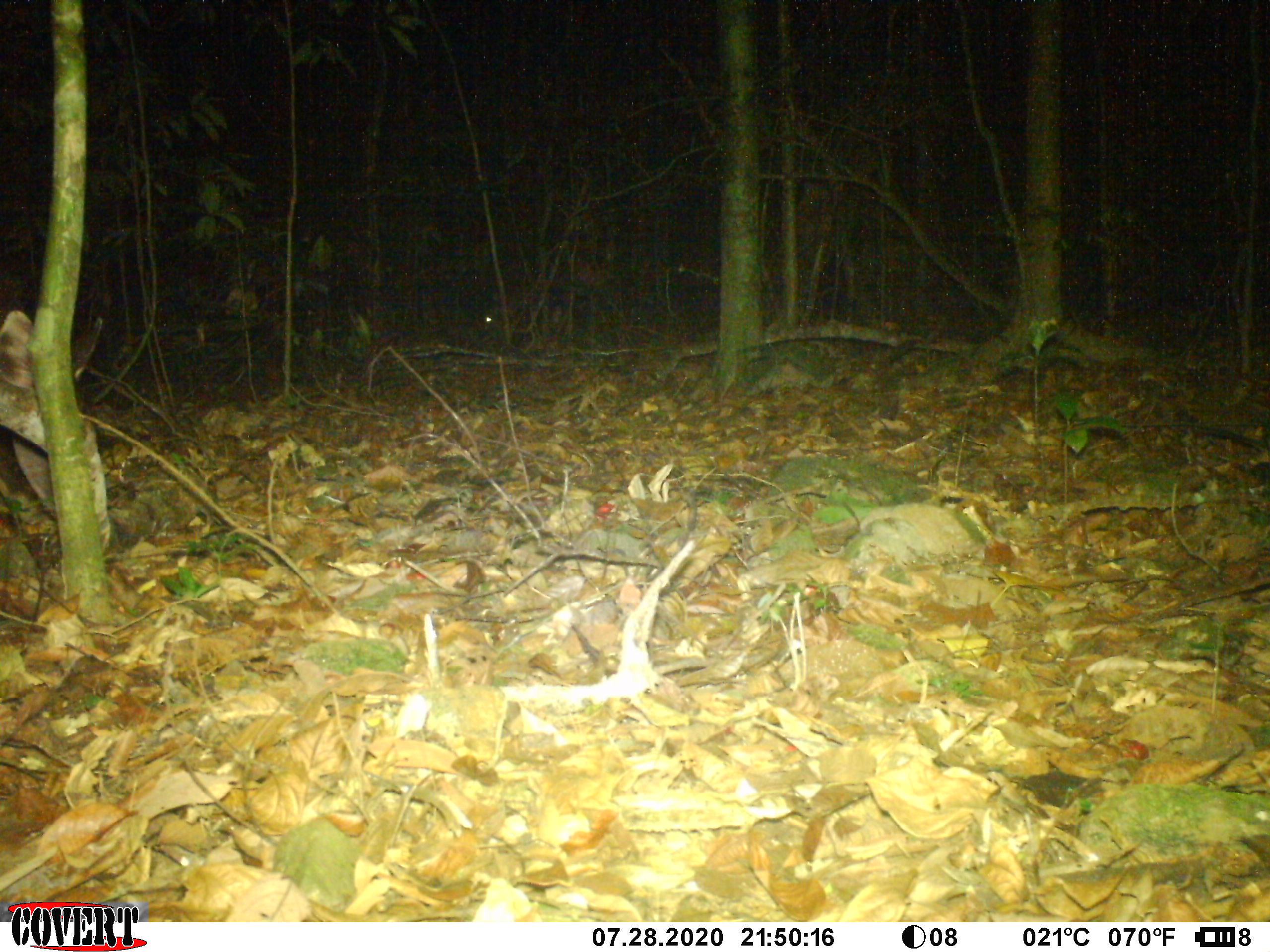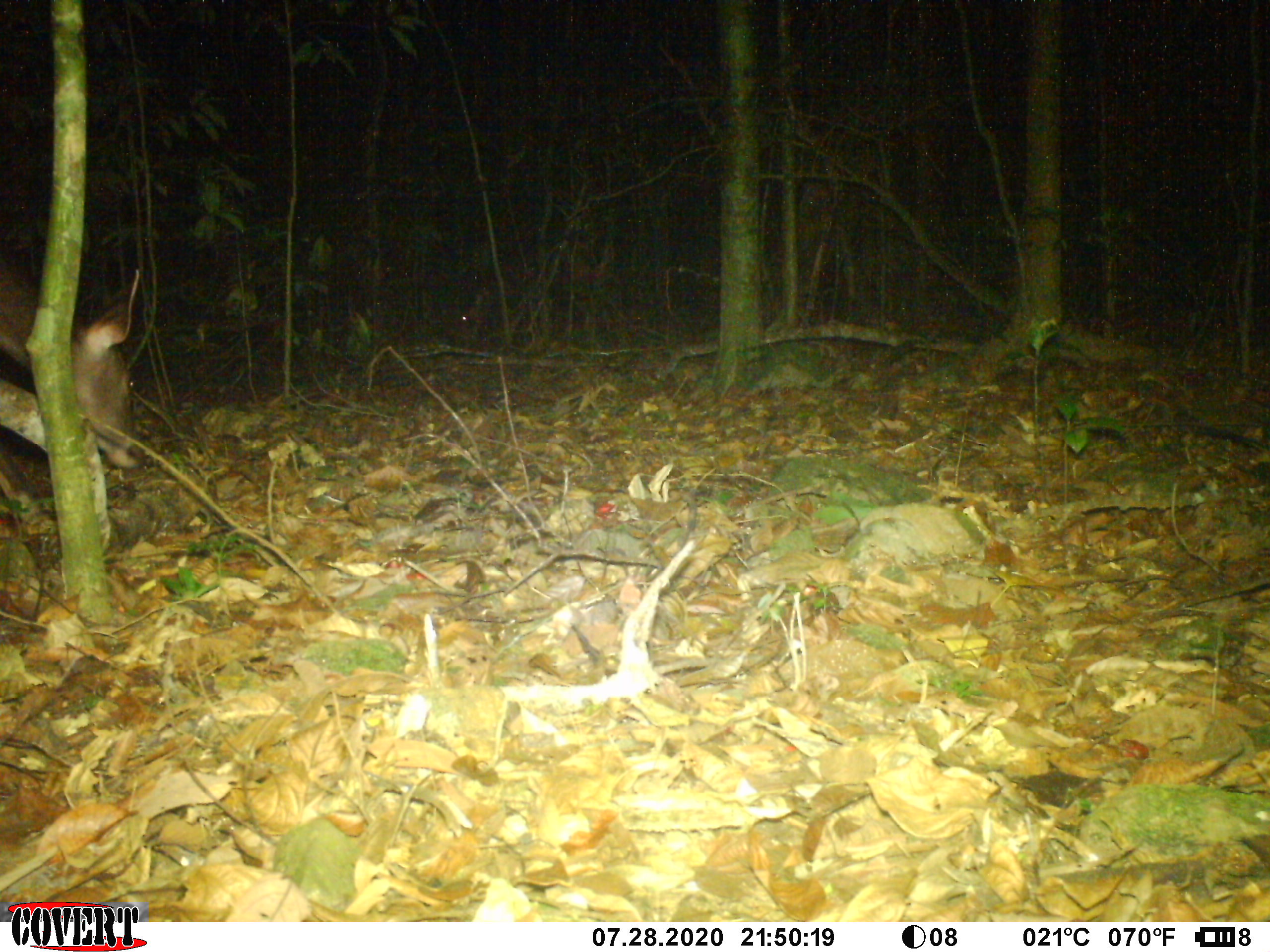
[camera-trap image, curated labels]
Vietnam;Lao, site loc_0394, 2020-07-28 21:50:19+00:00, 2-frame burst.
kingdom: Animalia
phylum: Chordata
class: Mammalia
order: Artiodactyla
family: Cervidae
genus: Rusa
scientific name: Rusa unicolor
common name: sambar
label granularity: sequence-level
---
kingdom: Animalia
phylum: Chordata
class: Mammalia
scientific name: Laurasiatheria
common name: ungulate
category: unidentified ungulates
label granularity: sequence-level